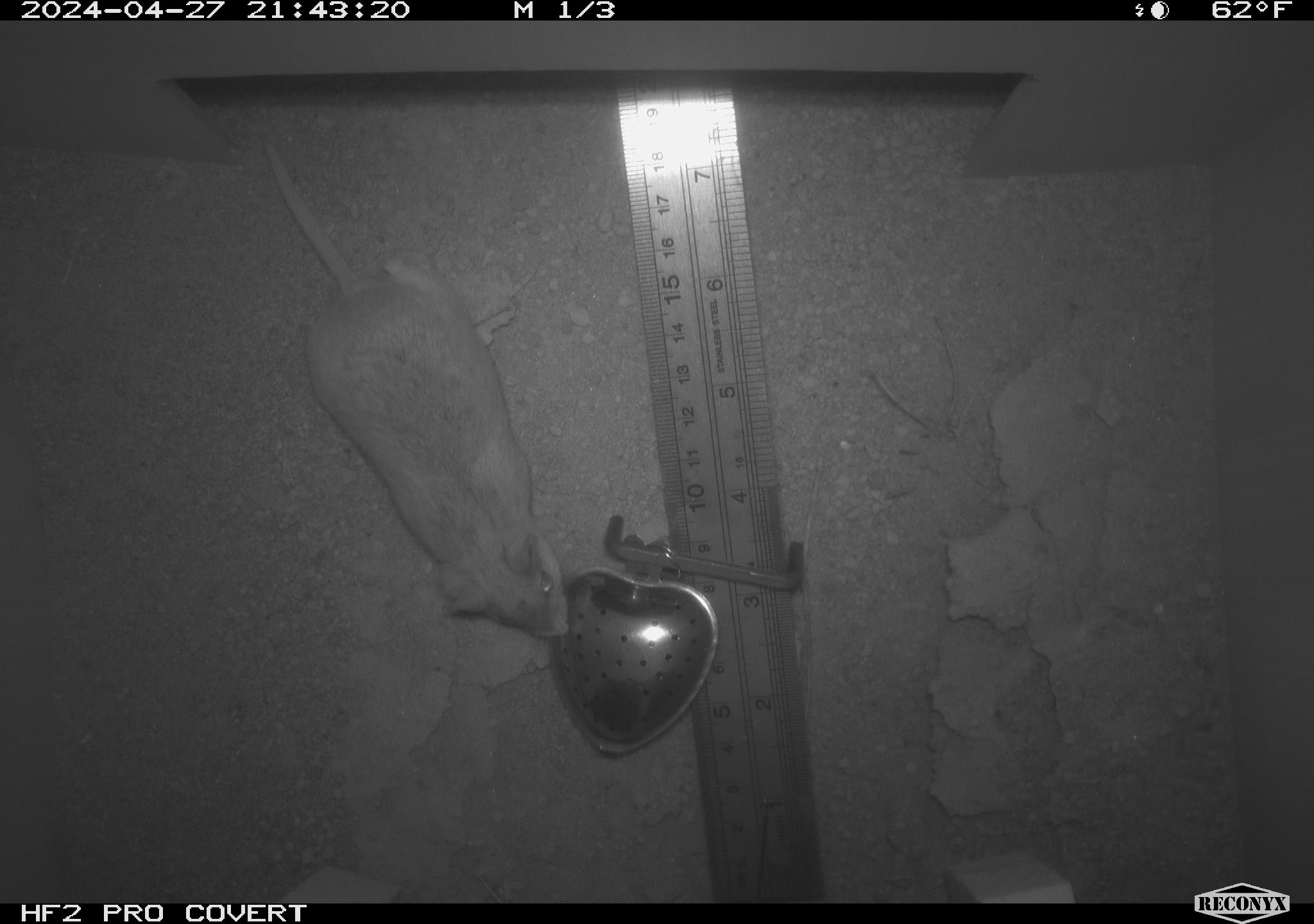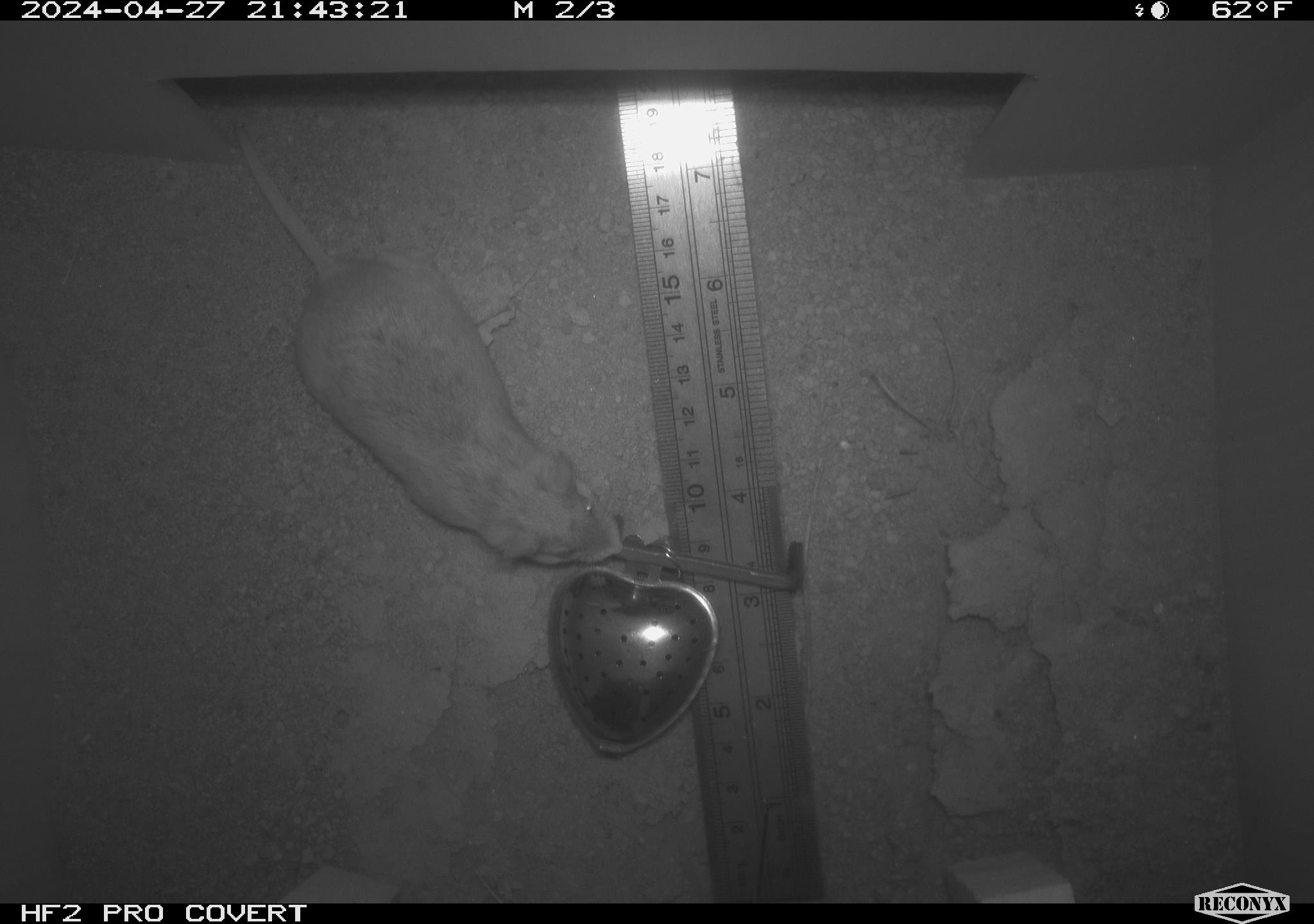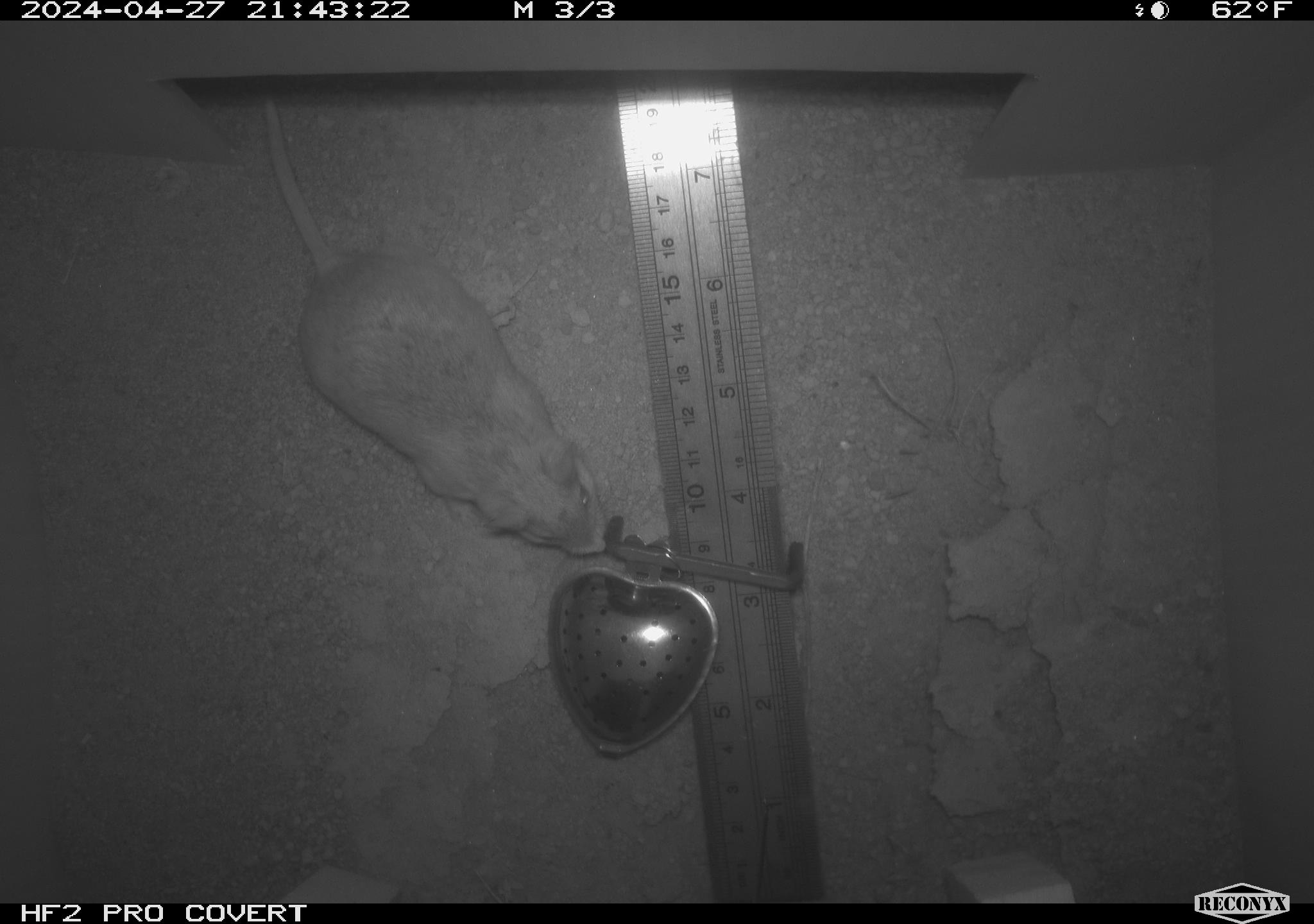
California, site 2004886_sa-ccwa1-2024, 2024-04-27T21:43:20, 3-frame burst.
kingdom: Animalia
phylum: Chordata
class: Mammalia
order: Rodentia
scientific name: Rodentia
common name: mouse species